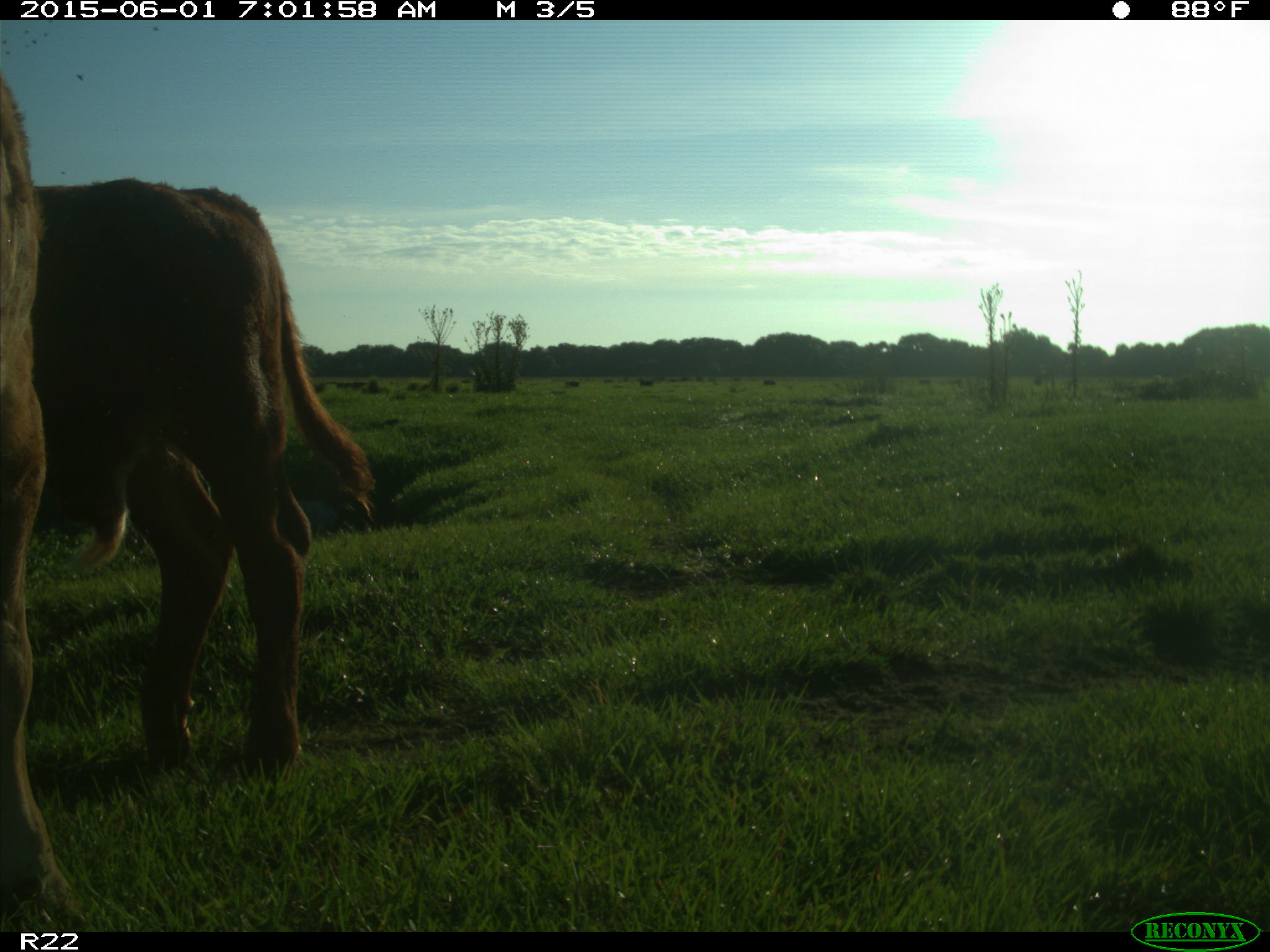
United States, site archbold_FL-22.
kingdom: Animalia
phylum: Chordata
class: Mammalia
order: Artiodactyla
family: Bovidae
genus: Bos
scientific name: Bos taurus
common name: domestic cow